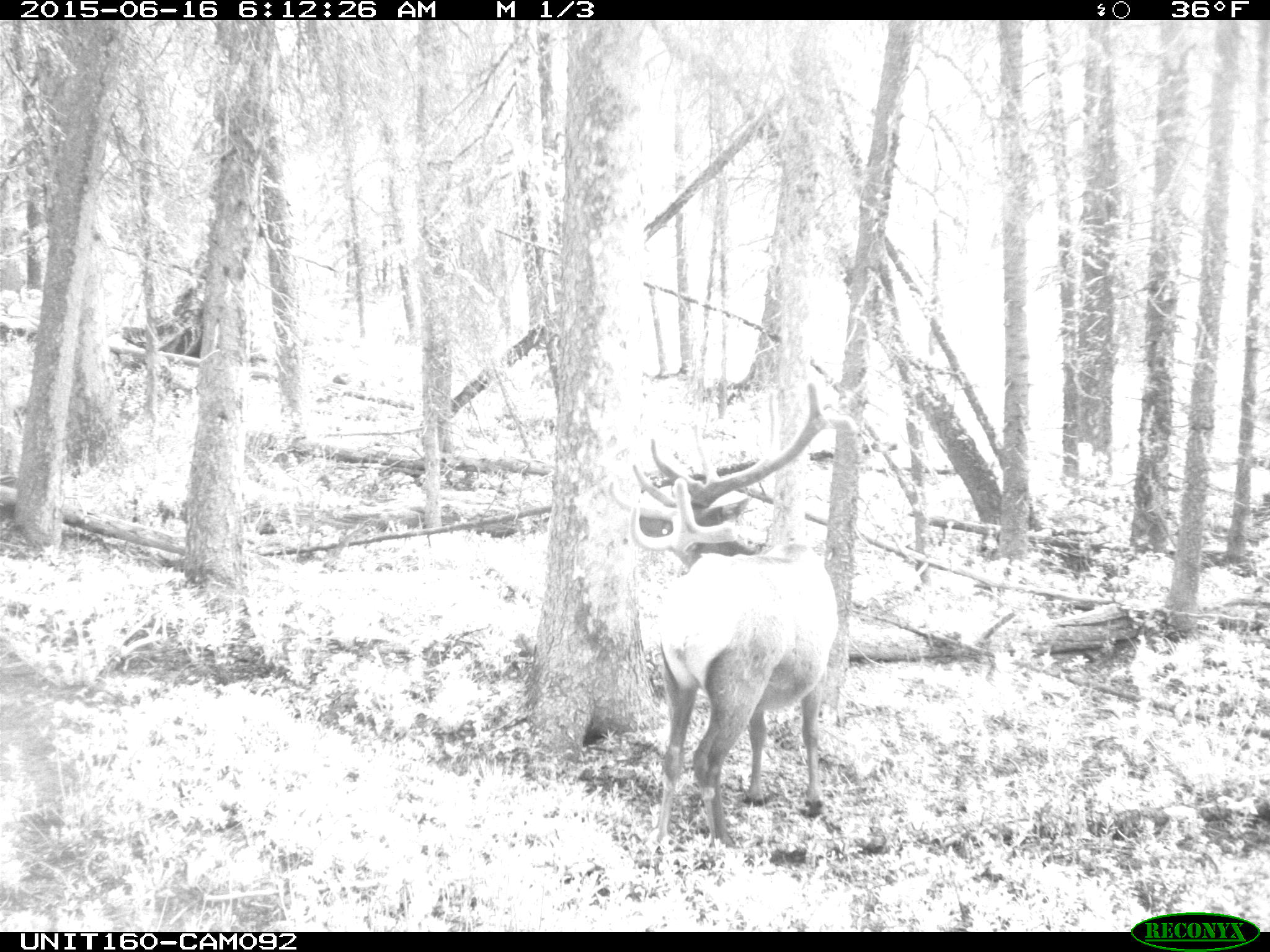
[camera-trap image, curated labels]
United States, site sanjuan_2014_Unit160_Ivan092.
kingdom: Animalia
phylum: Chordata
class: Mammalia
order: Artiodactyla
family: Cervidae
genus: Cervus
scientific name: Cervus elaphus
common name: red deer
Cervus elaphus (red deer).